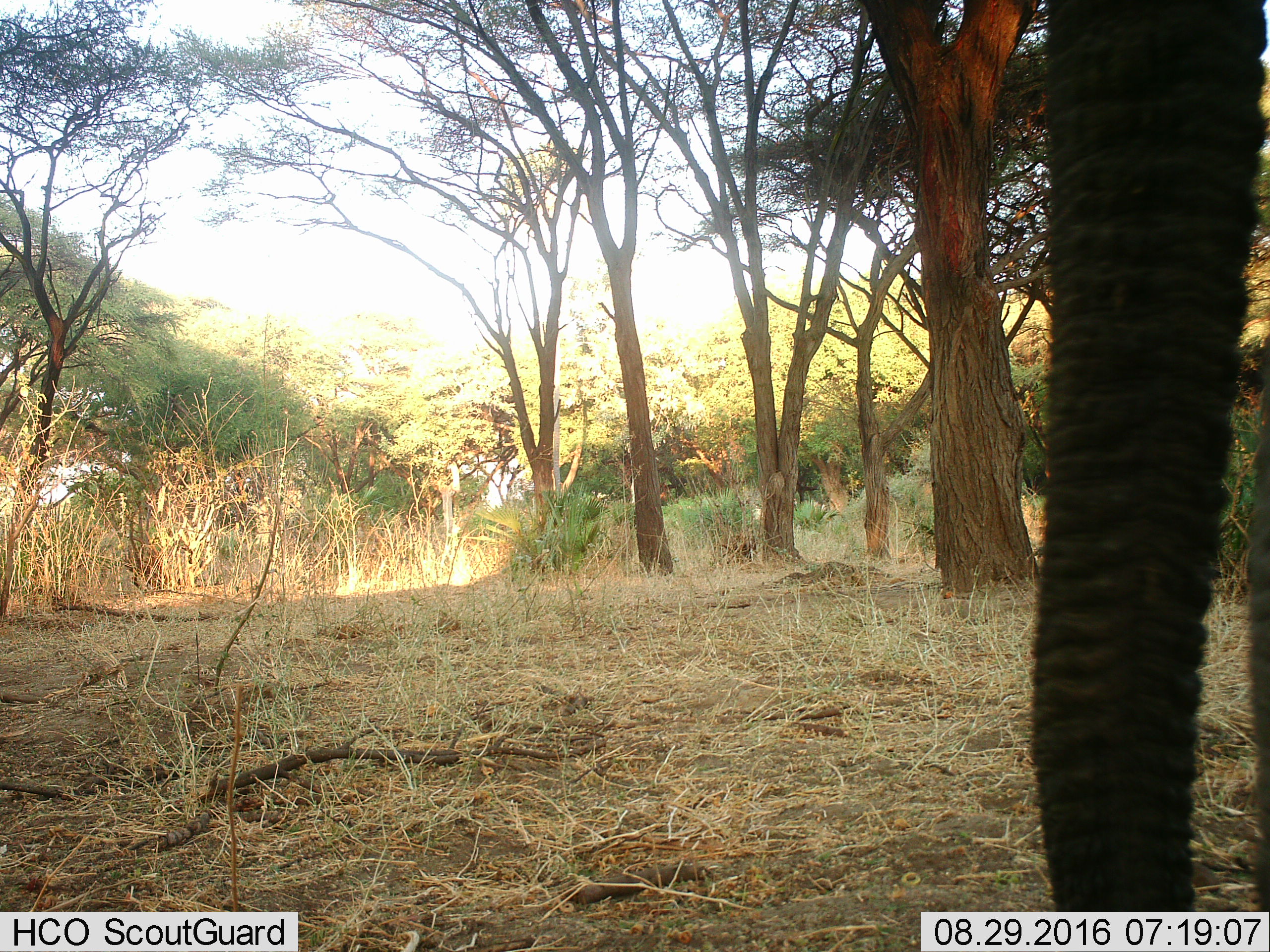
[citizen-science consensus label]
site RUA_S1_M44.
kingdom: Animalia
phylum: Chordata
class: Mammalia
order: Proboscidea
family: Elephantidae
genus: Loxodonta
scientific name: Loxodonta africana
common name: african bush elephant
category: elephant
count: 1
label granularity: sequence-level